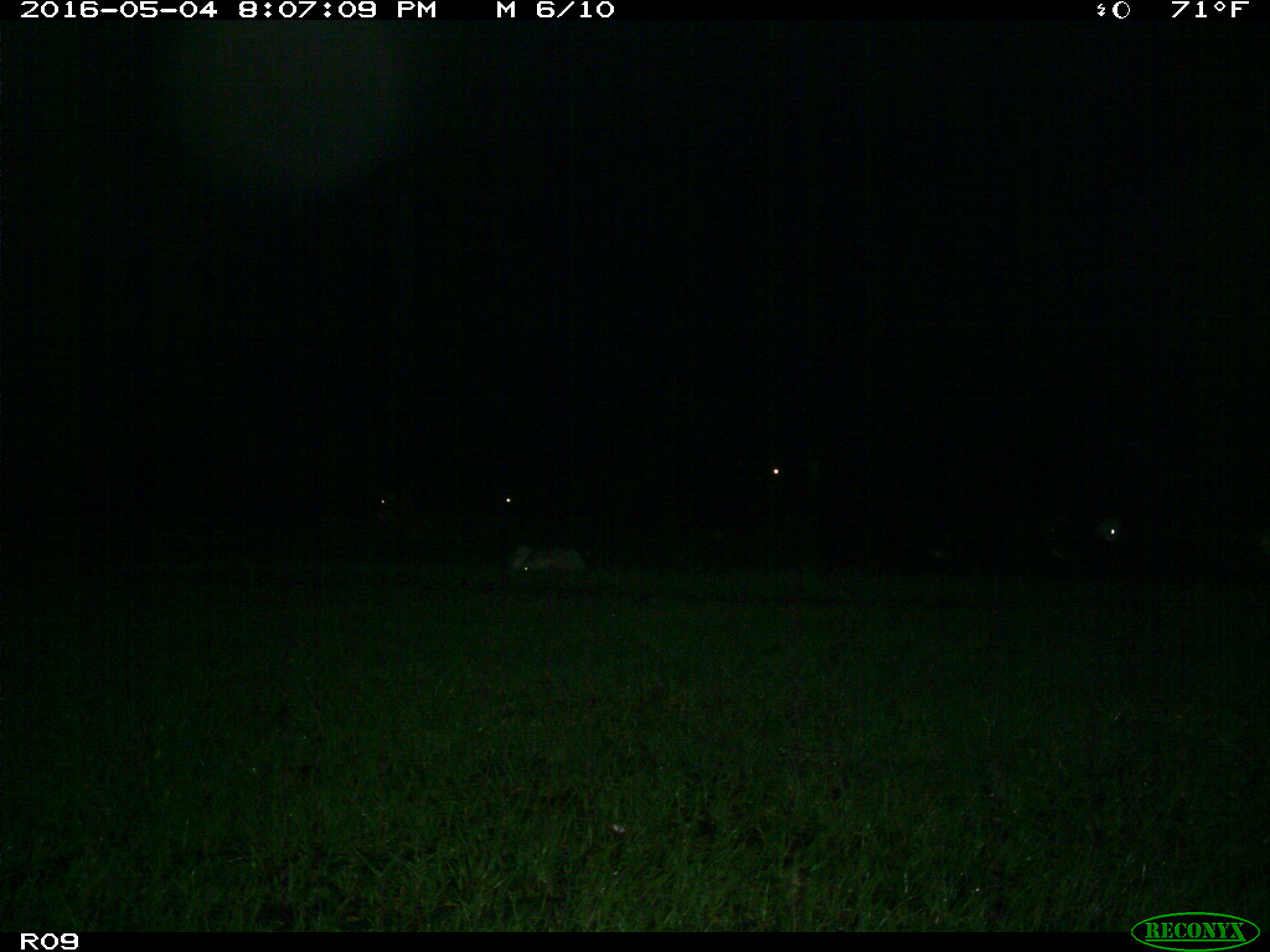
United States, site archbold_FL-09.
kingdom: Animalia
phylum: Chordata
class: Mammalia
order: Artiodactyla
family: Bovidae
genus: Bos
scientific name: Bos taurus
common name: domestic cow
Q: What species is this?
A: Bos taurus (domestic cow).